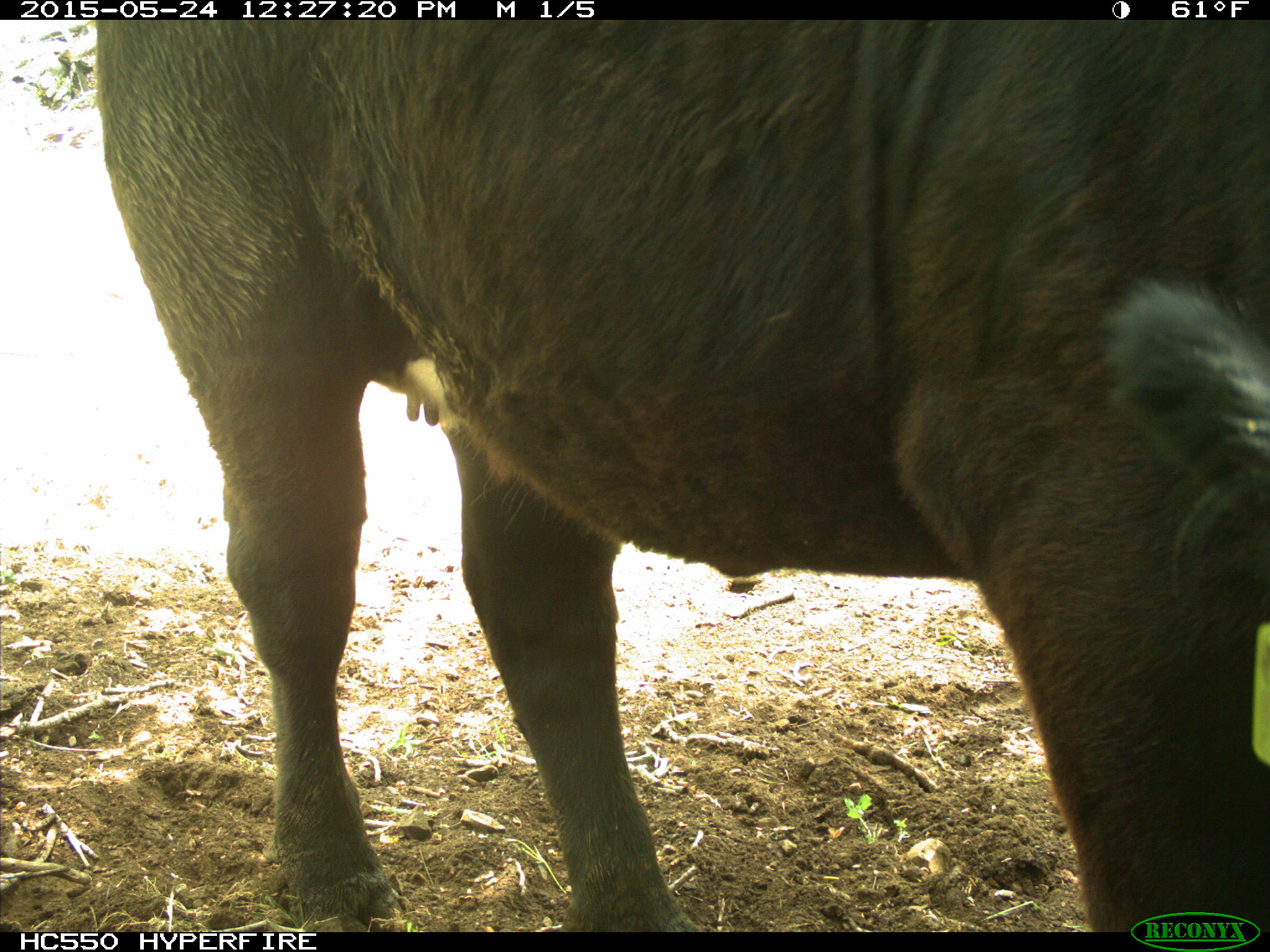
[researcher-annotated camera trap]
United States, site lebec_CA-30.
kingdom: Animalia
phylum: Chordata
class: Mammalia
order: Artiodactyla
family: Bovidae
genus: Bos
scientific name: Bos taurus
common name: domestic cow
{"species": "Bos taurus (domestic cow)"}